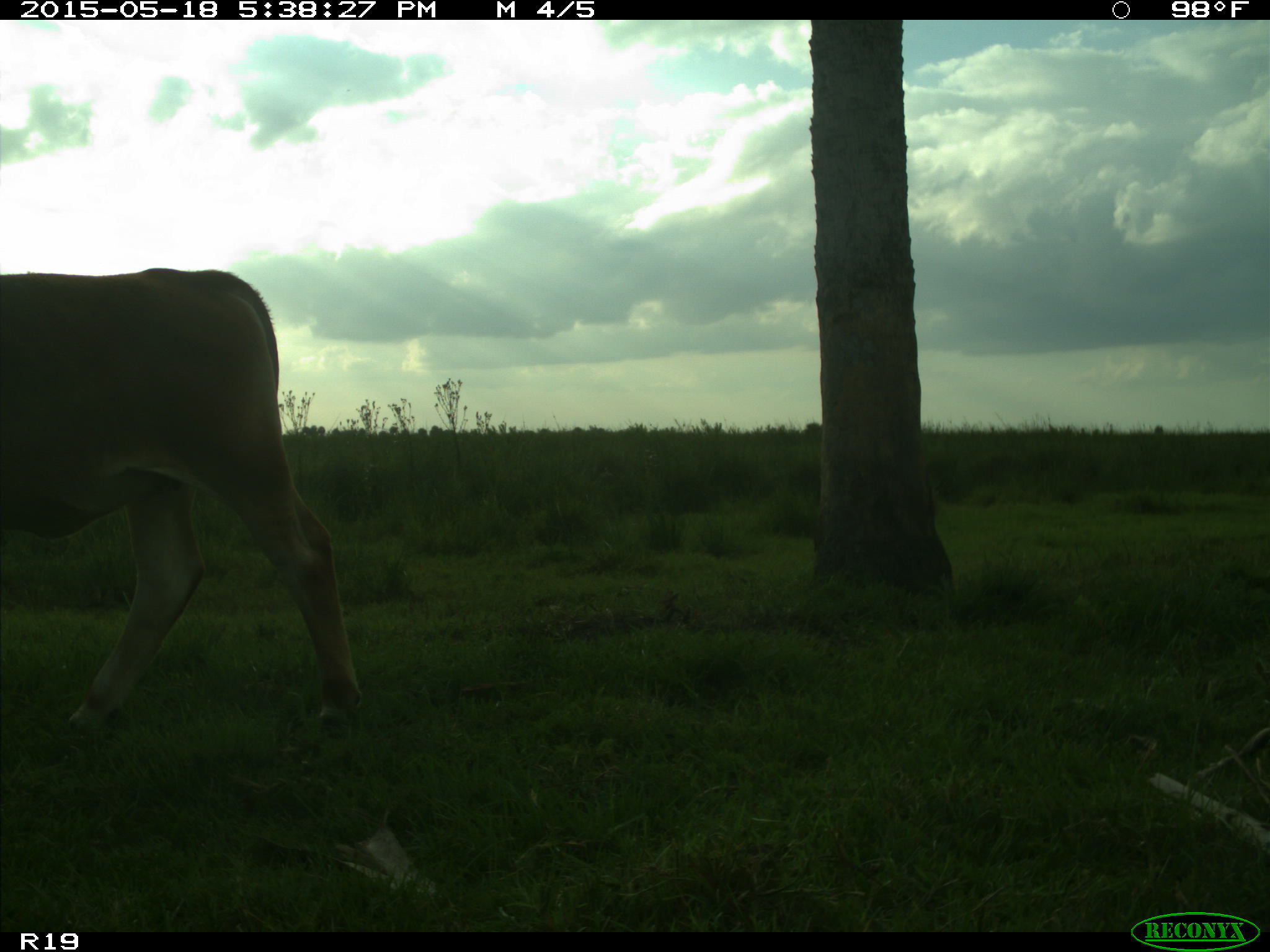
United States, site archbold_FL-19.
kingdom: Animalia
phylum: Chordata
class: Mammalia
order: Artiodactyla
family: Bovidae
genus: Bos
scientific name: Bos taurus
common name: domestic cow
Bos taurus (domestic cow).